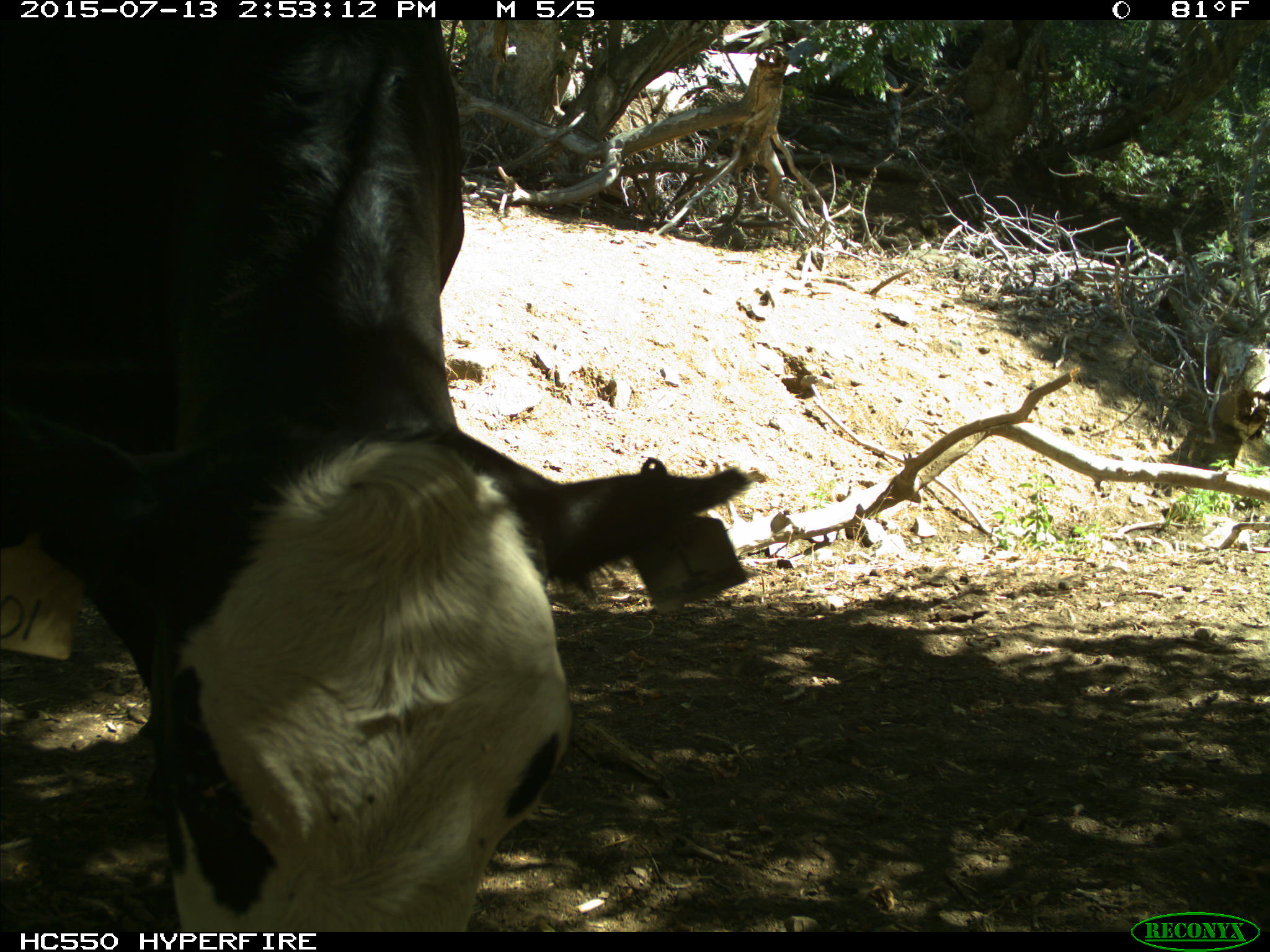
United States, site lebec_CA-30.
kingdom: Animalia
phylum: Chordata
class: Mammalia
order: Artiodactyla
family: Bovidae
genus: Bos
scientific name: Bos taurus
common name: domestic cow